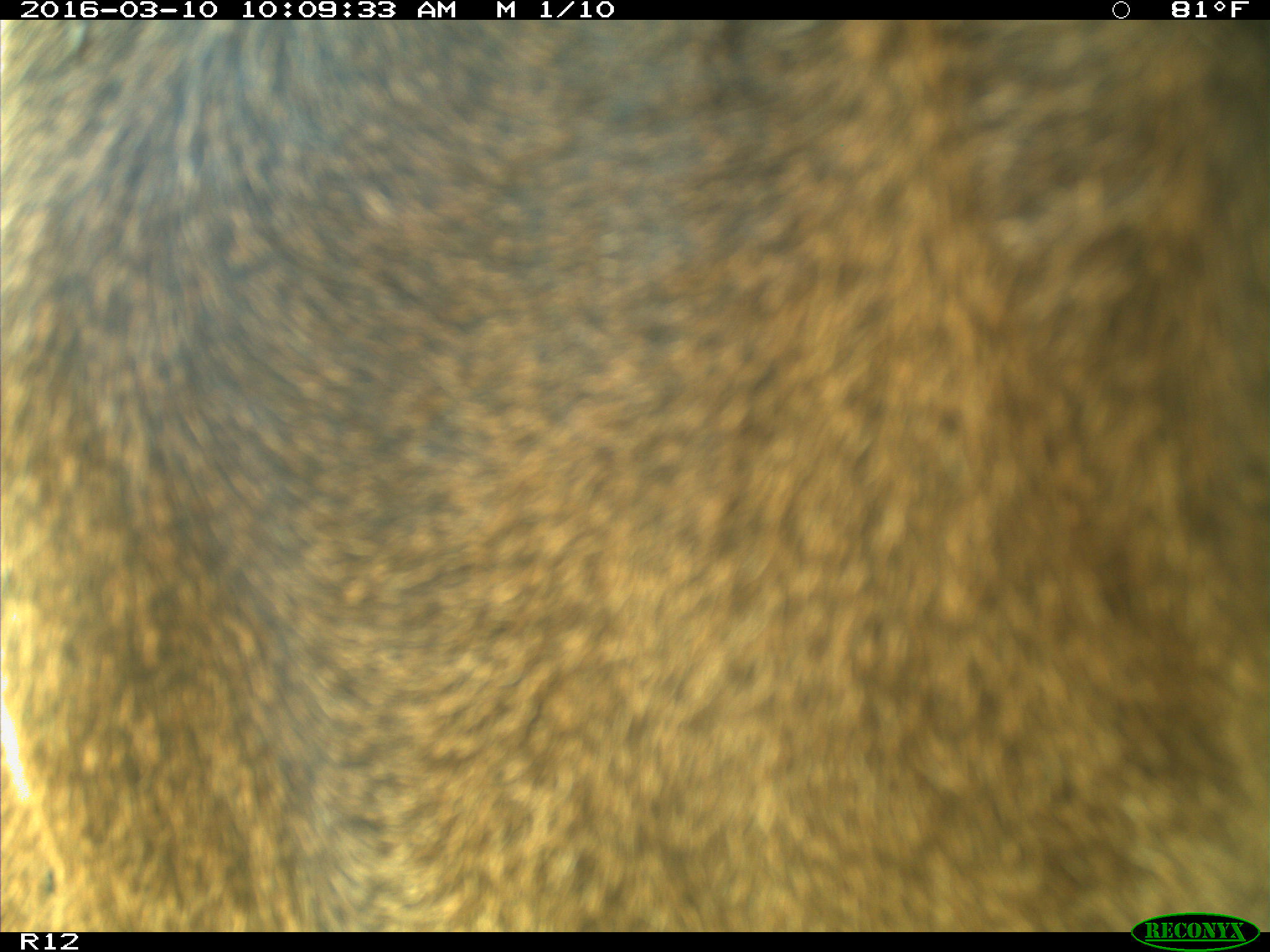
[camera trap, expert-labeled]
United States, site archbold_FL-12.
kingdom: Animalia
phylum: Chordata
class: Mammalia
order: Artiodactyla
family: Bovidae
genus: Bos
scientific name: Bos taurus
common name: domestic cow